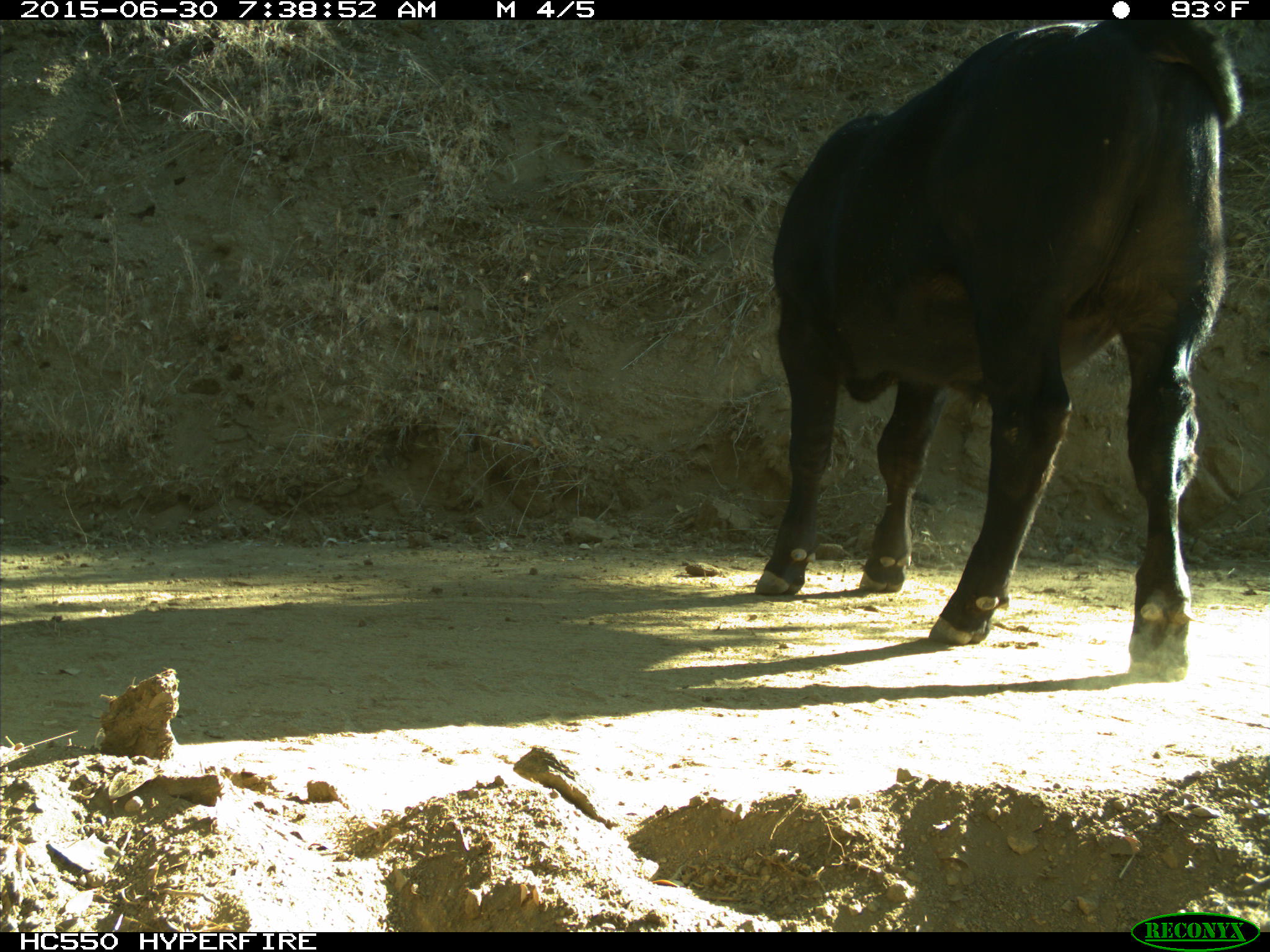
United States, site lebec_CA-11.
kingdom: Animalia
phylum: Chordata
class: Mammalia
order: Artiodactyla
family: Bovidae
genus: Bos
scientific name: Bos taurus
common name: domestic cow